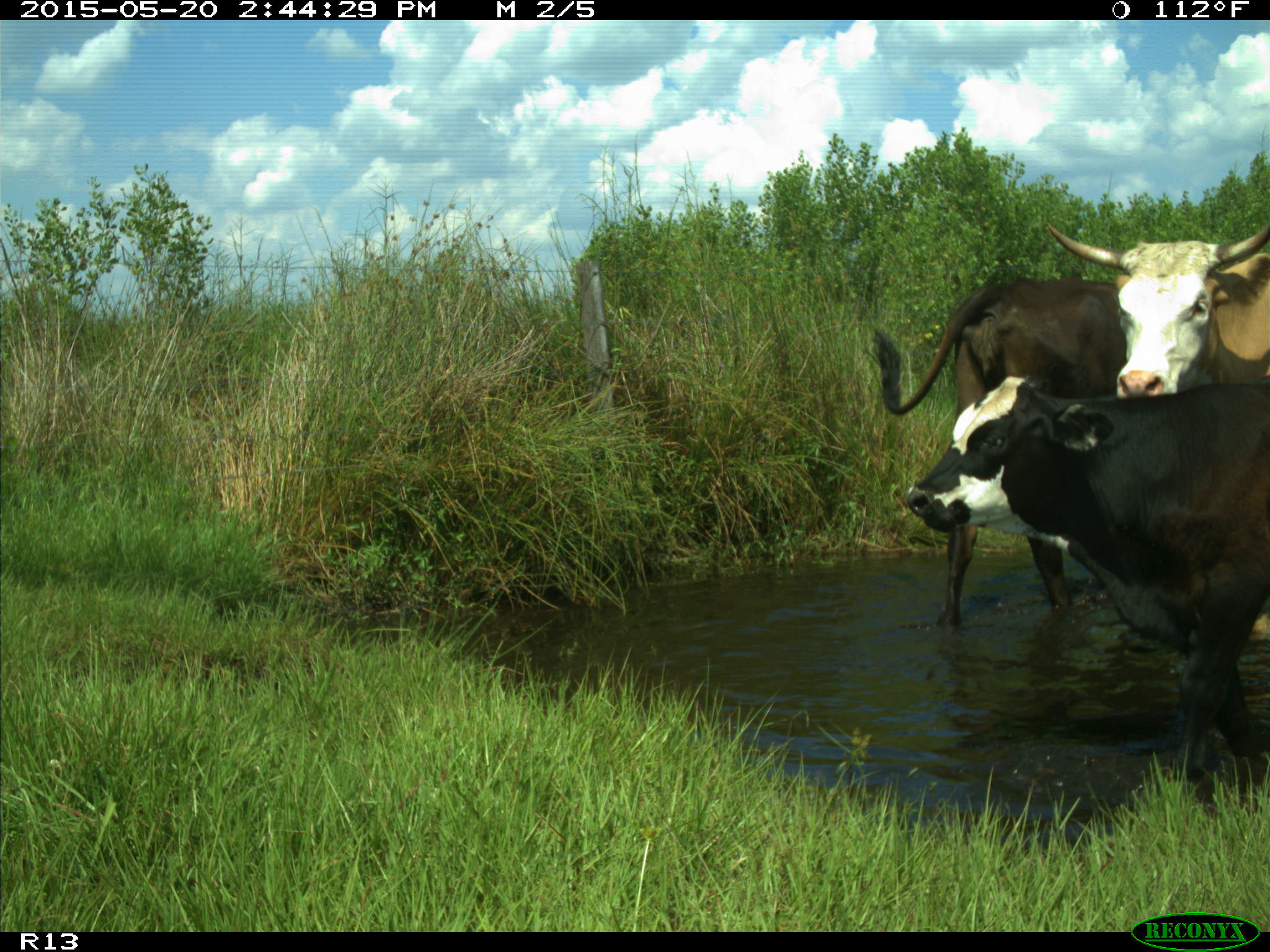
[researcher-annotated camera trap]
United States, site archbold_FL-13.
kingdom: Animalia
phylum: Chordata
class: Mammalia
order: Artiodactyla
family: Bovidae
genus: Bos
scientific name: Bos taurus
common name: domestic cow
Bos taurus (domestic cow).